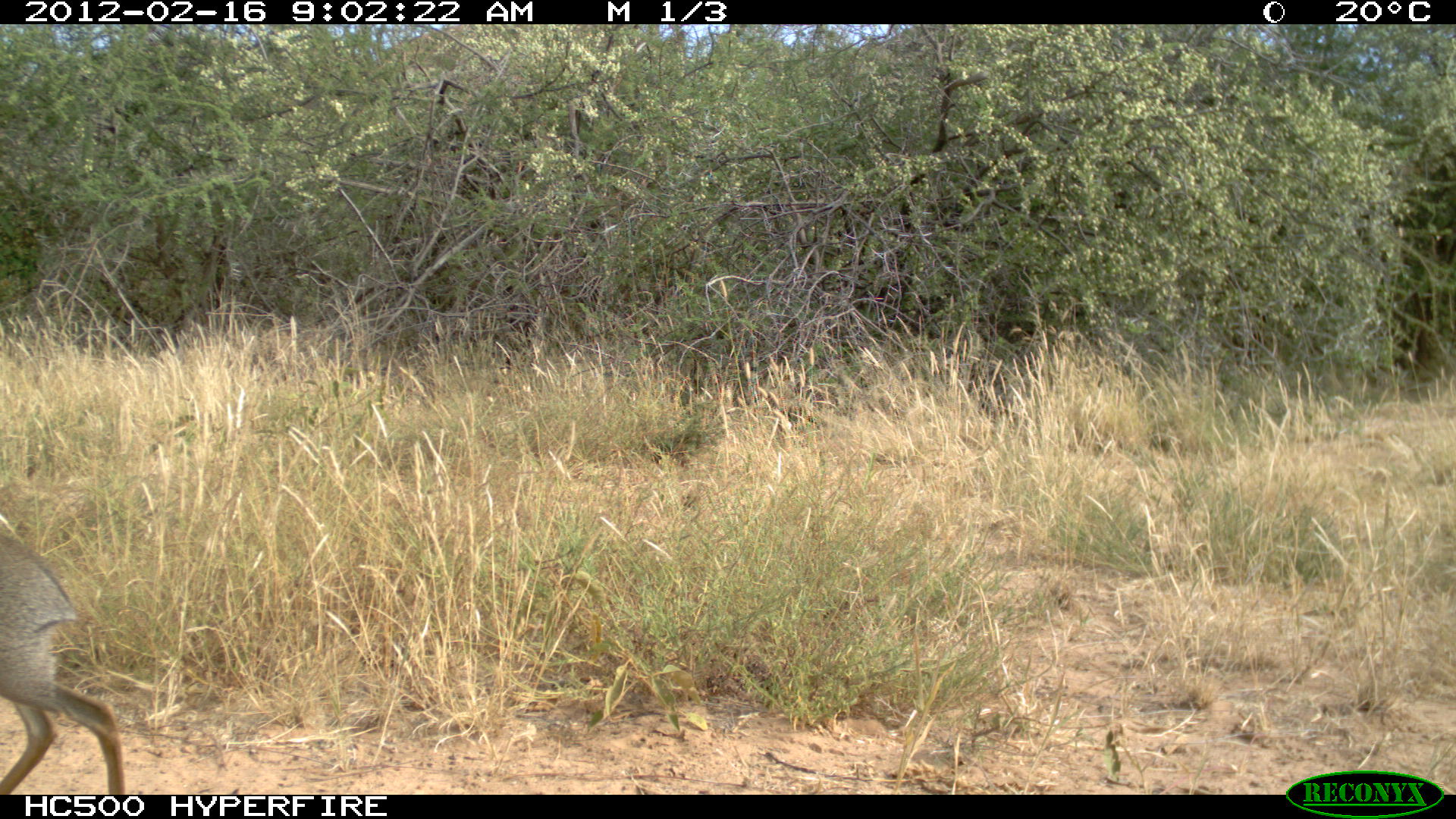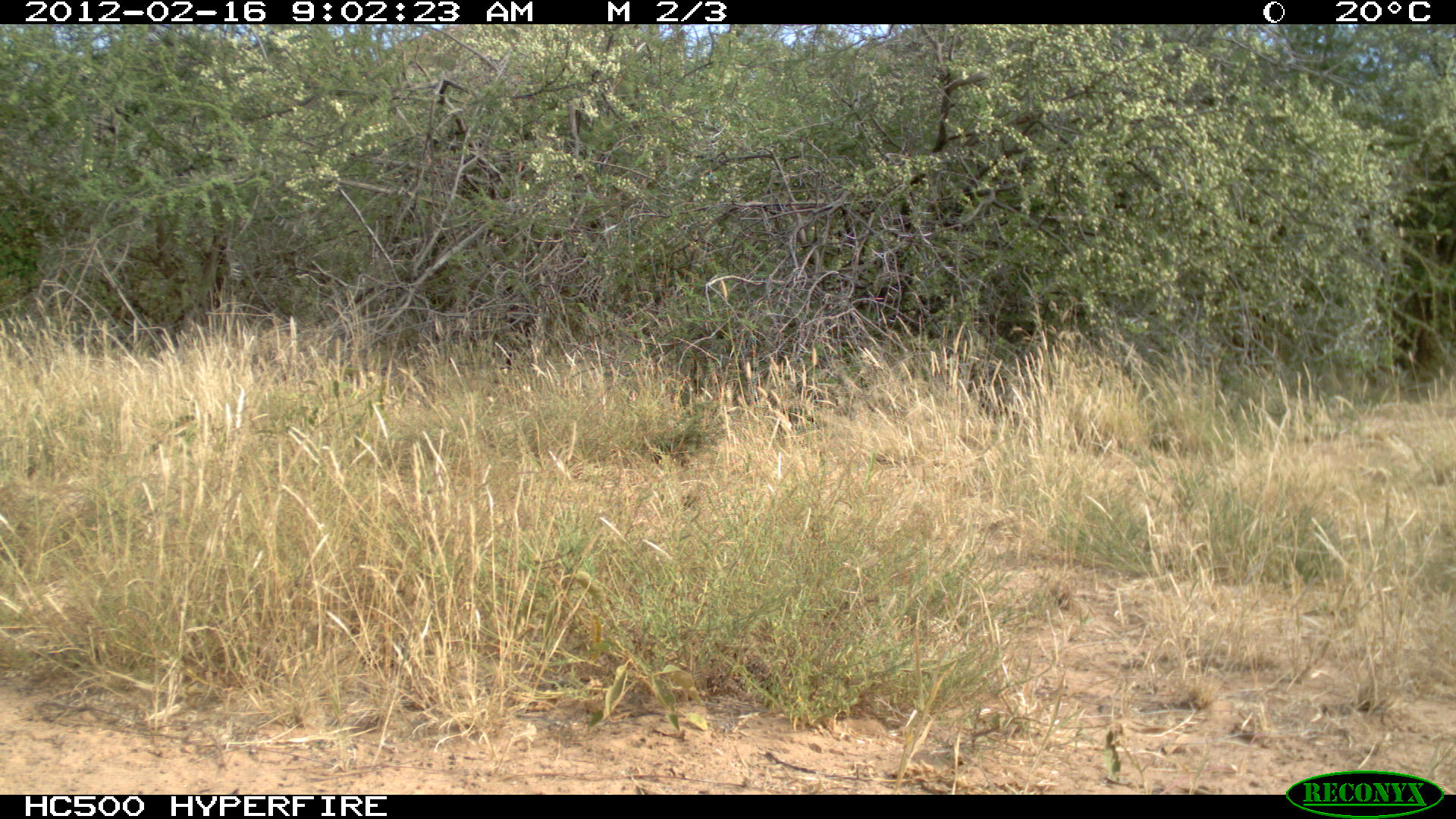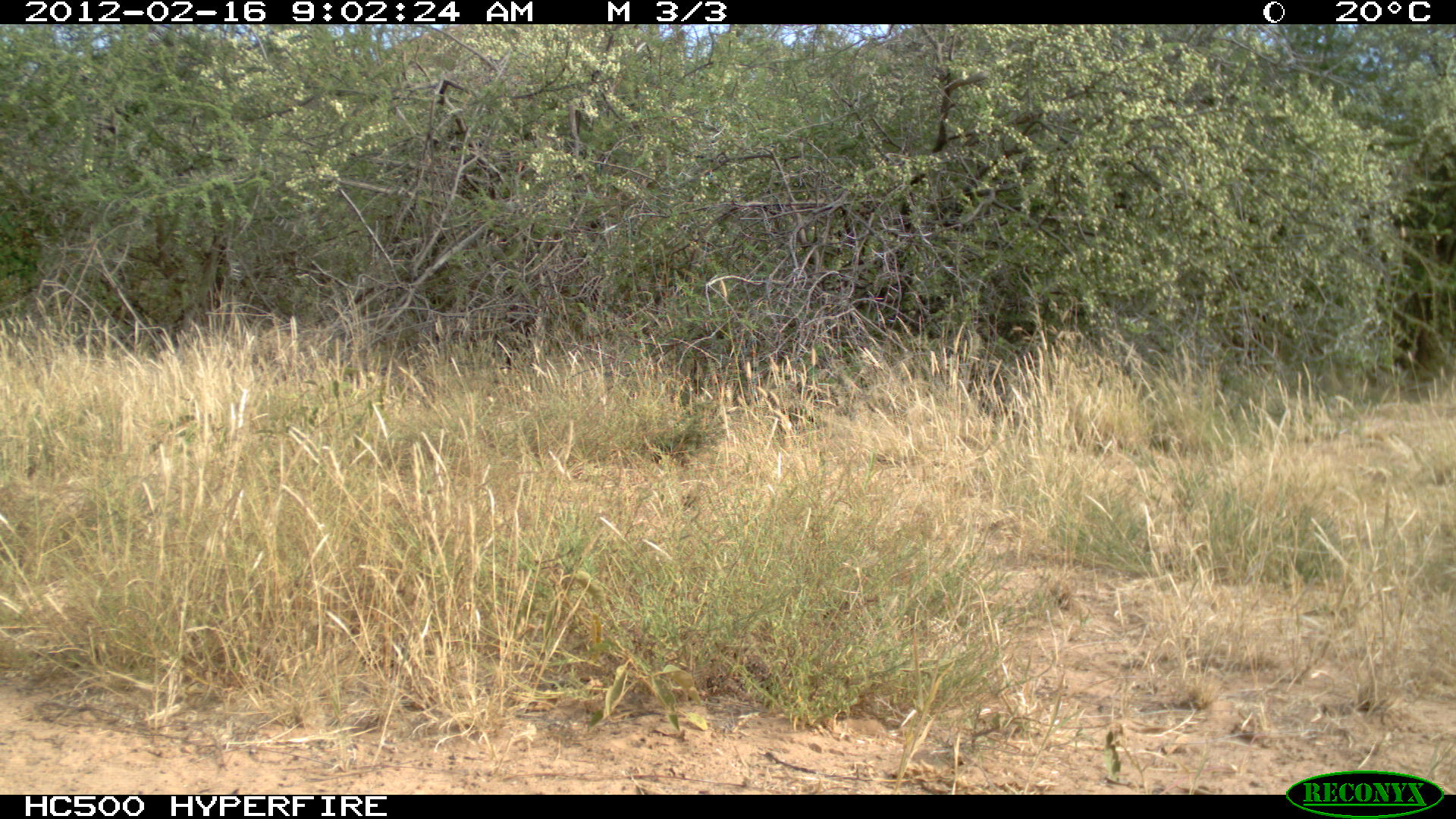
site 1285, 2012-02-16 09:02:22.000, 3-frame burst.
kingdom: Animalia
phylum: Chordata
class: Mammalia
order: Artiodactyla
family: Bovidae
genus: Madoqua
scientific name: Madoqua guentheri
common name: günther's dik-dik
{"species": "Madoqua guentheri (günther's dik-dik)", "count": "1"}